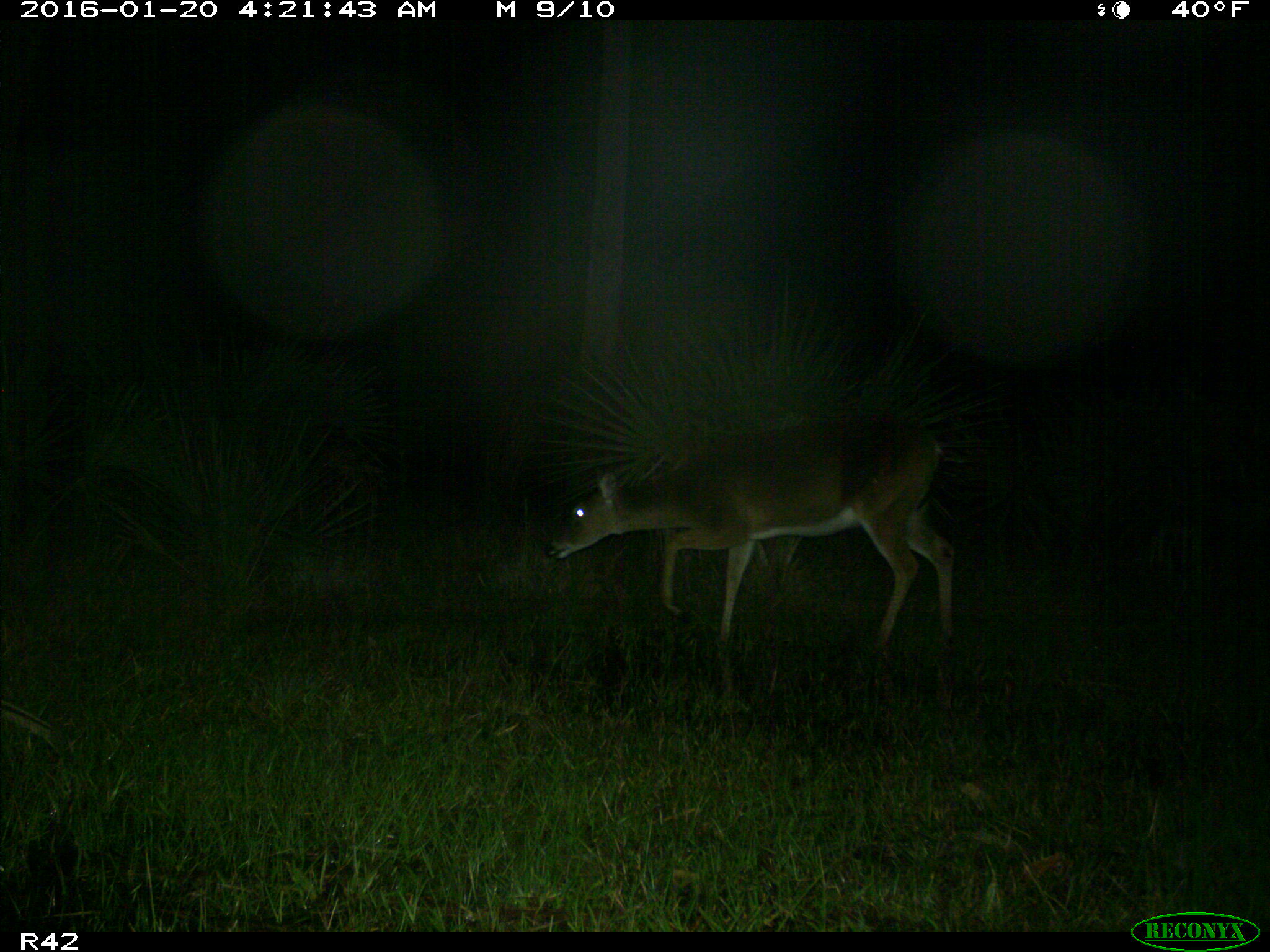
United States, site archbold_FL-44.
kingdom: Animalia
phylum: Chordata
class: Mammalia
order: Artiodactyla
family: Cervidae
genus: Odocoileus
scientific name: Odocoileus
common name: deer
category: unidentified deer